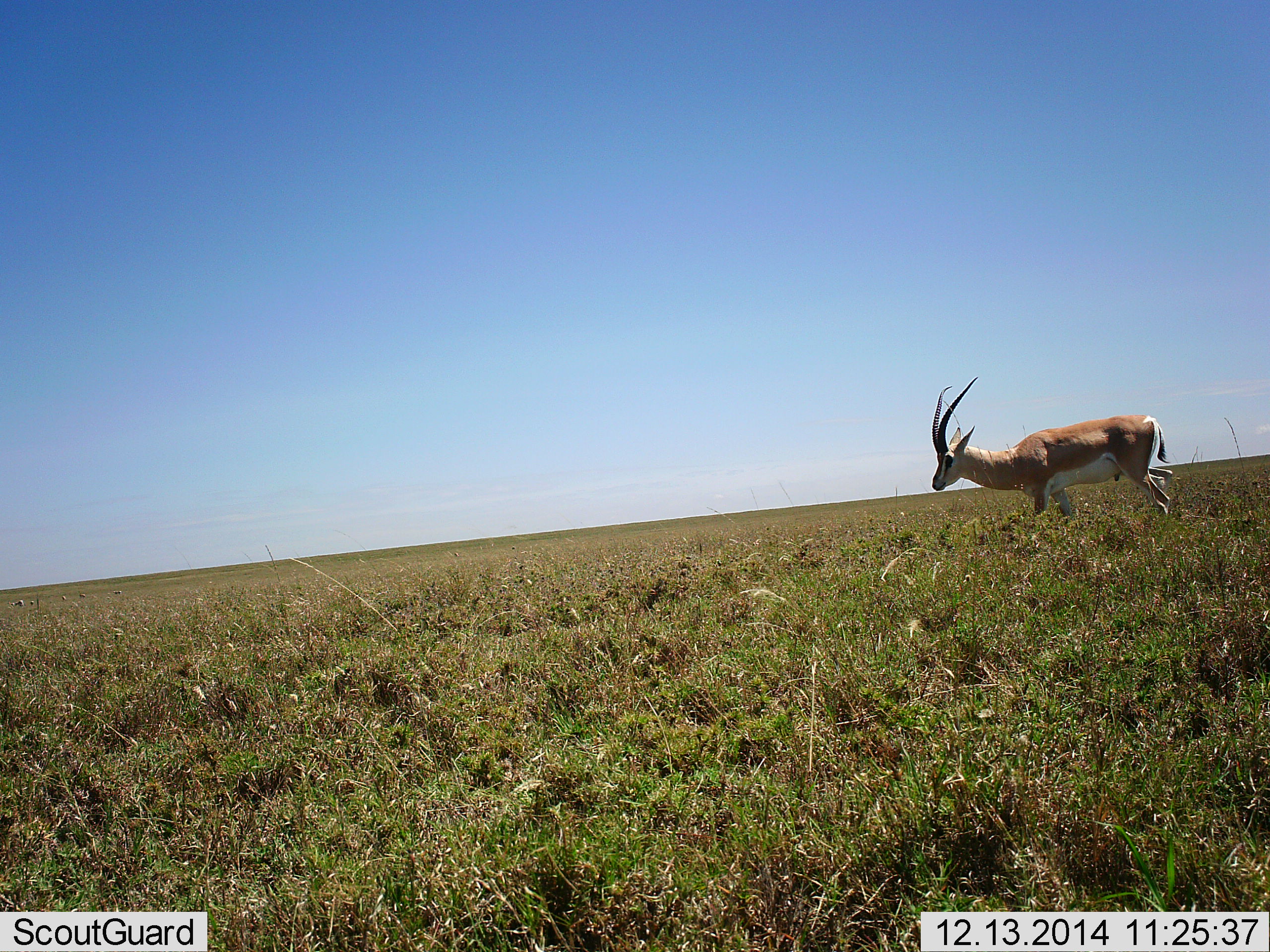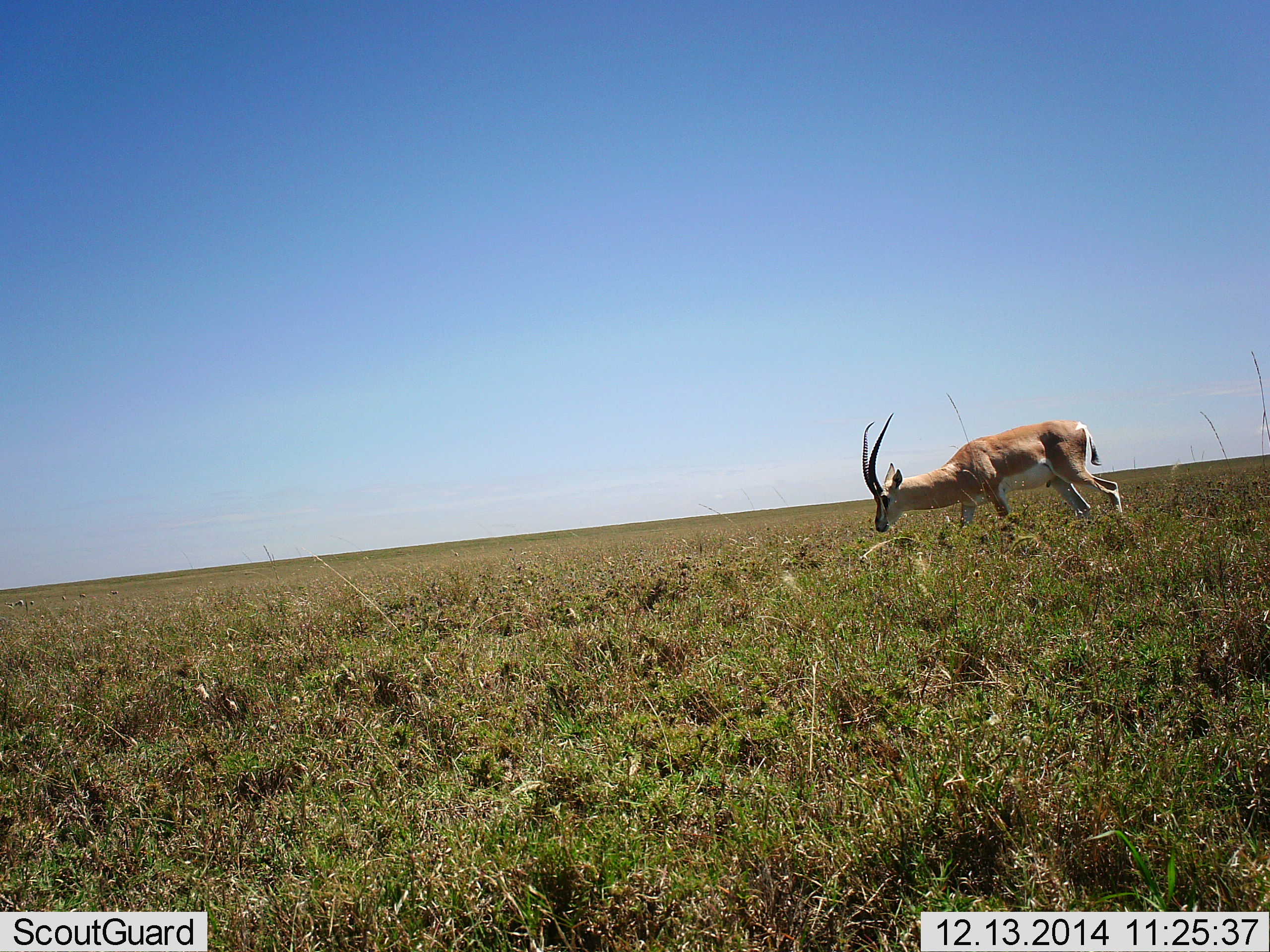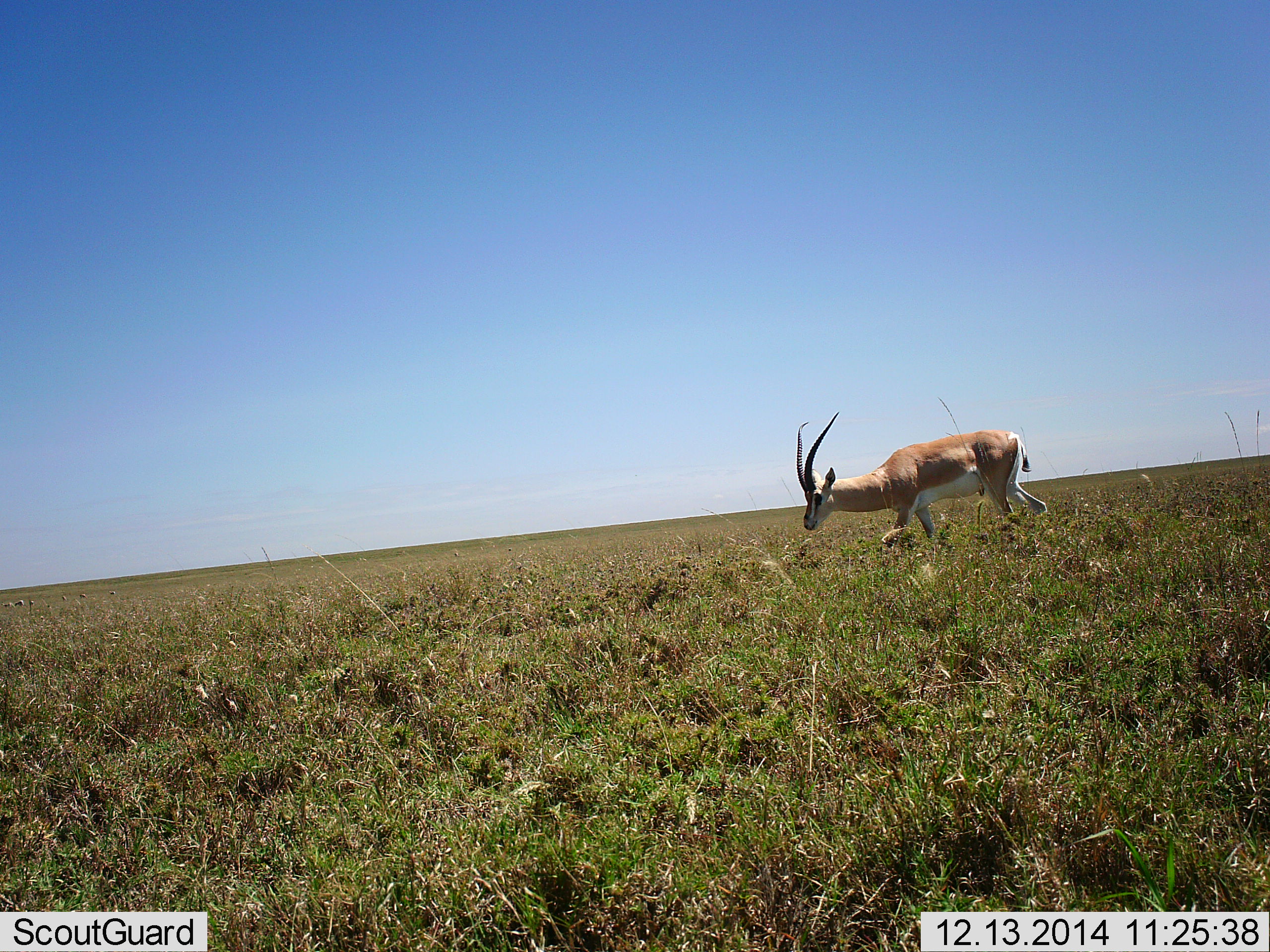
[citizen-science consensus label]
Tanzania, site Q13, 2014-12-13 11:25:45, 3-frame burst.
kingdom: Animalia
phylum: Chordata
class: Mammalia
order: Artiodactyla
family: Bovidae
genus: Nanger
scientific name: Nanger granti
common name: grant's gazelle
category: gazellegrants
Gazellegrants (grant's gazelle) (Nanger granti), count 1. Behavior (volunteer vote fractions): standing 20%, resting 0%, moving 60%, interacting 0%. Young present (vote fraction): 0%. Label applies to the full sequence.